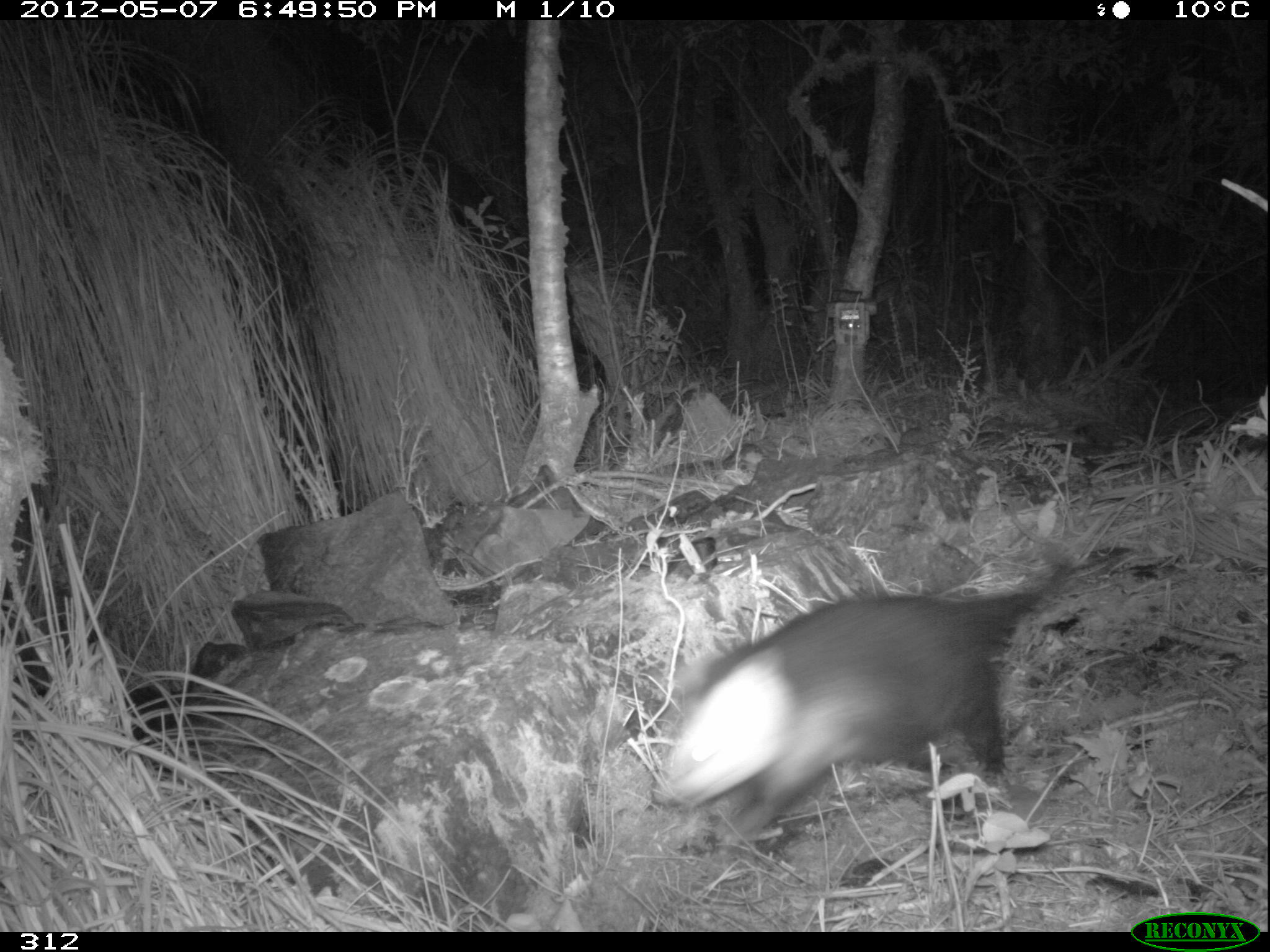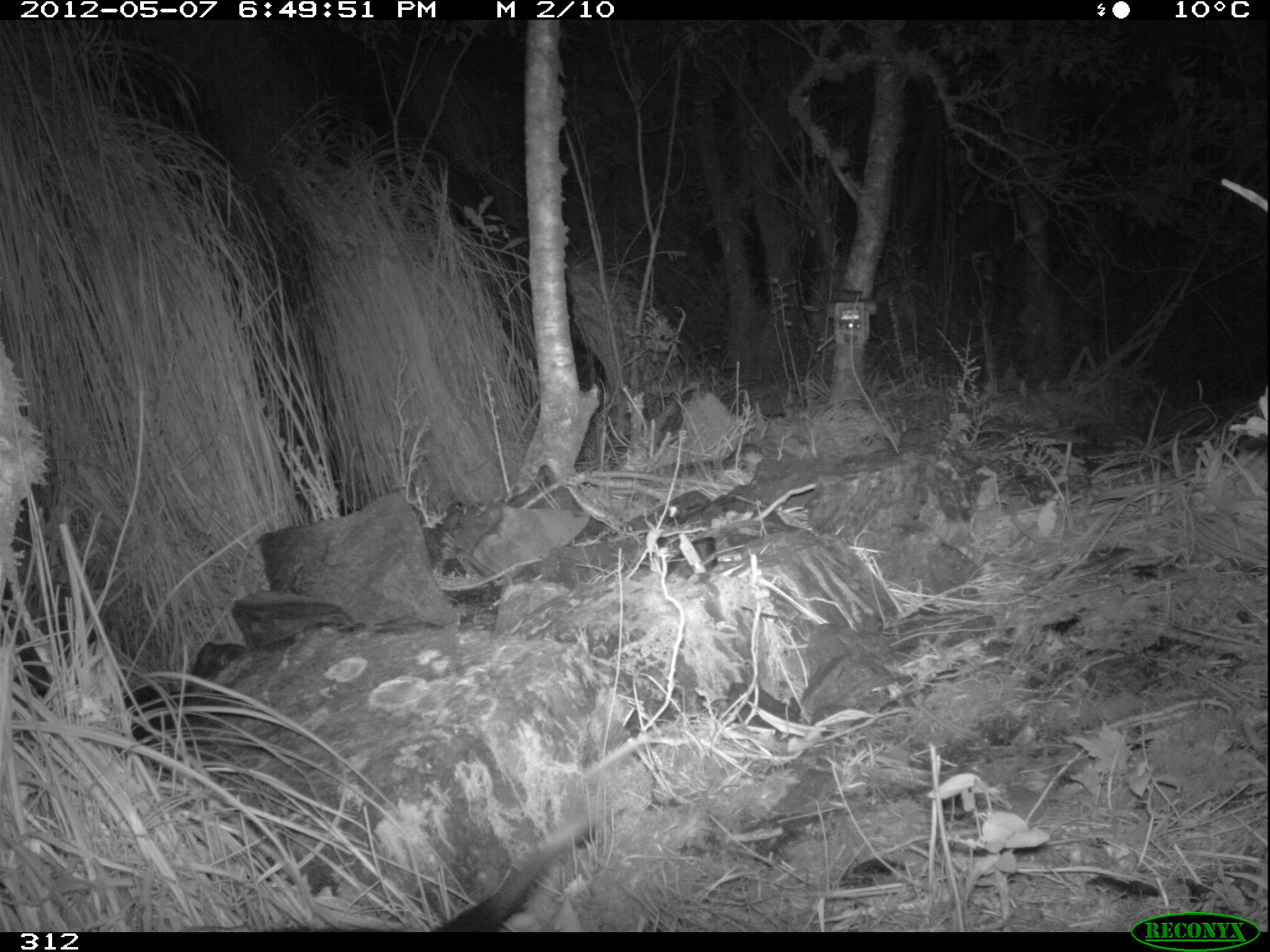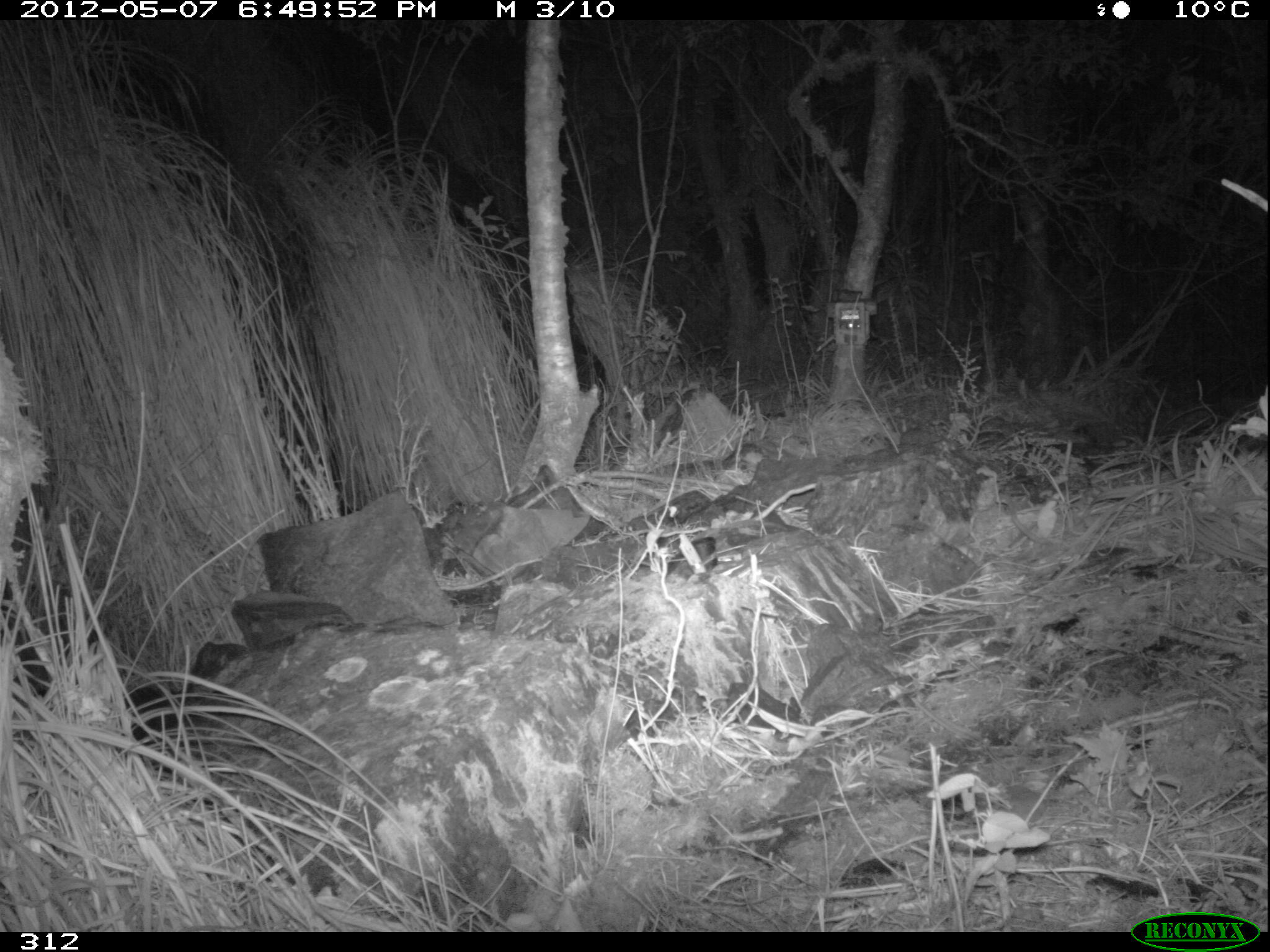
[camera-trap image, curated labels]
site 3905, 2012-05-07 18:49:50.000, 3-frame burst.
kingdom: Animalia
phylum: Chordata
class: Mammalia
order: Didelphimorphia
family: Didelphidae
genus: Didelphis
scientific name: Didelphis pernigra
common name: andean white-eared opossum